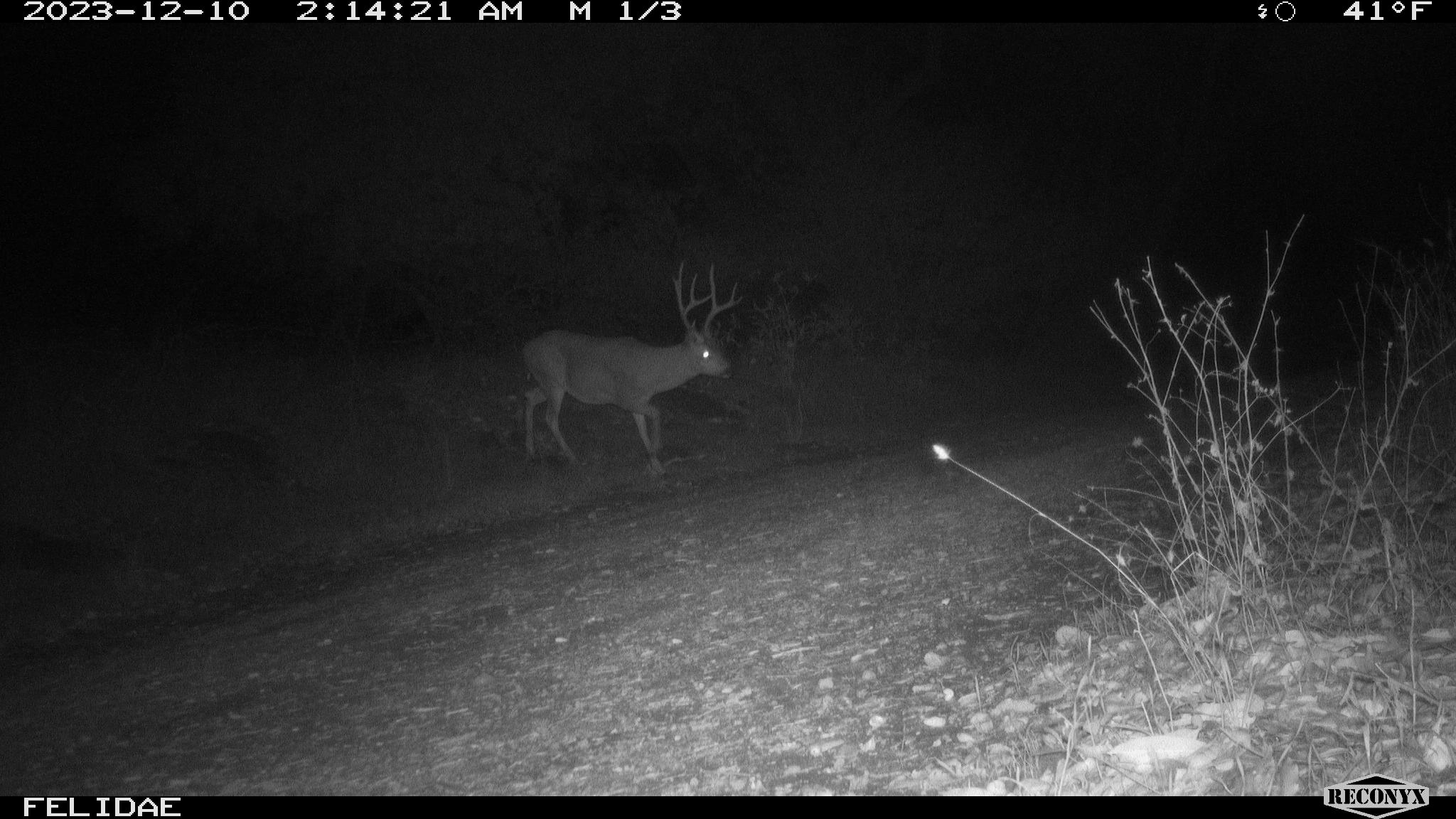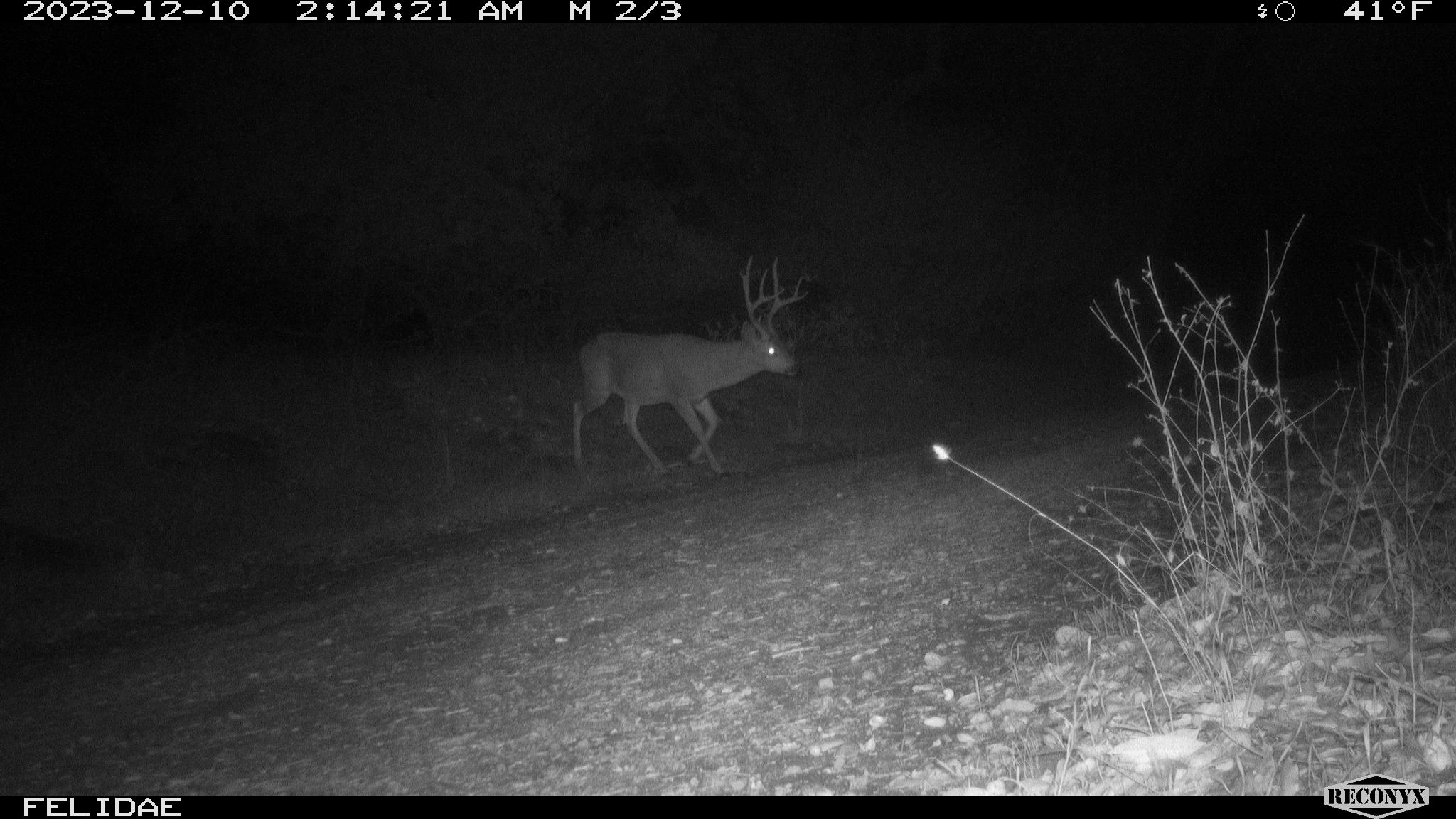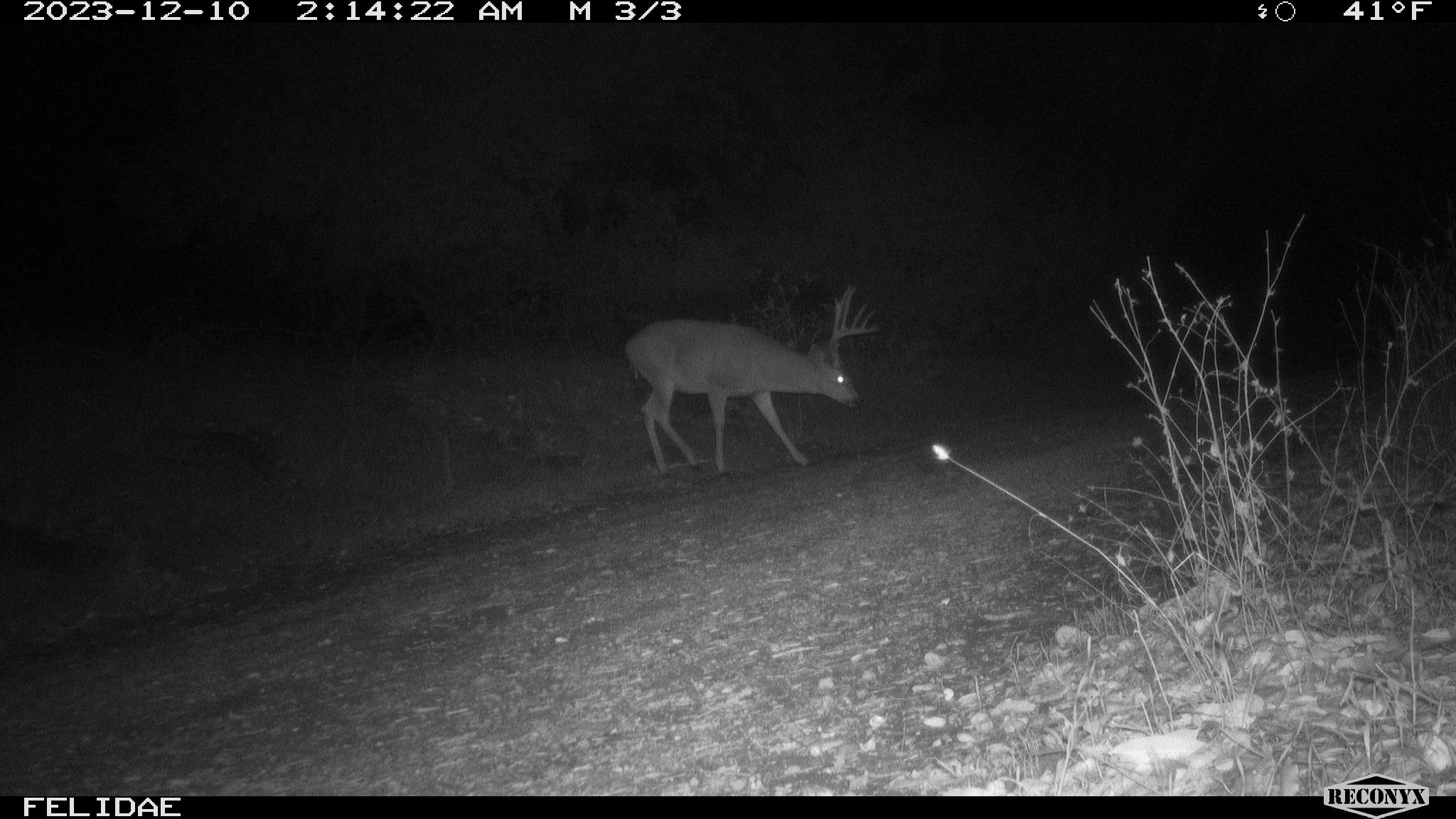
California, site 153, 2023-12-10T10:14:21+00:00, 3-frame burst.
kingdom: Animalia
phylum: Chordata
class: Mammalia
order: Artiodactyla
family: Cervidae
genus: Odocoileus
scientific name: Odocoileus hemionus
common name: mule deer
Mule deer (Odocoileus hemionus).